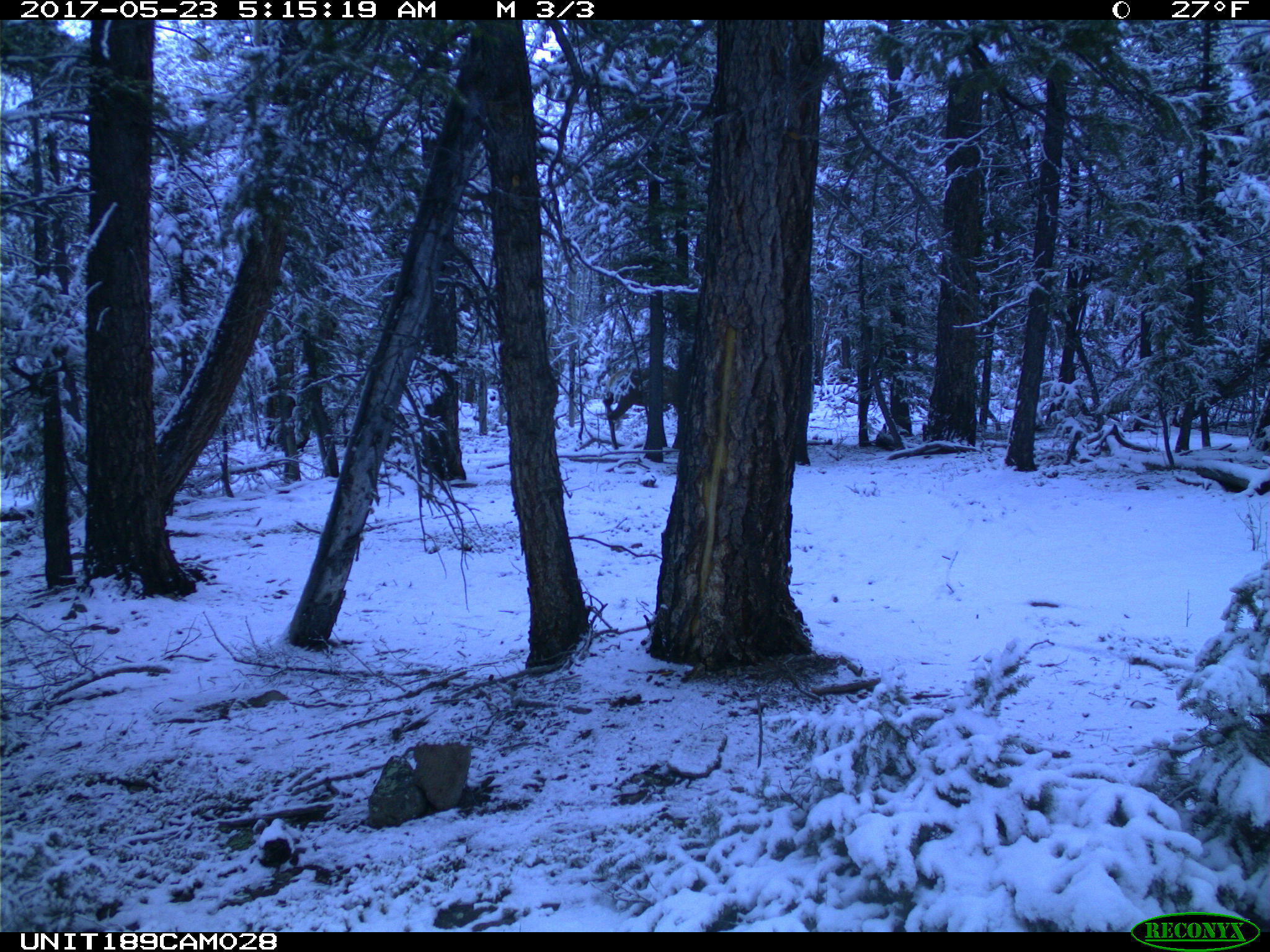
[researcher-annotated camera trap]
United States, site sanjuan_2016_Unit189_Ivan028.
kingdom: Animalia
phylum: Chordata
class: Mammalia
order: Artiodactyla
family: Cervidae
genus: Cervus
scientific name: Cervus elaphus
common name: red deer